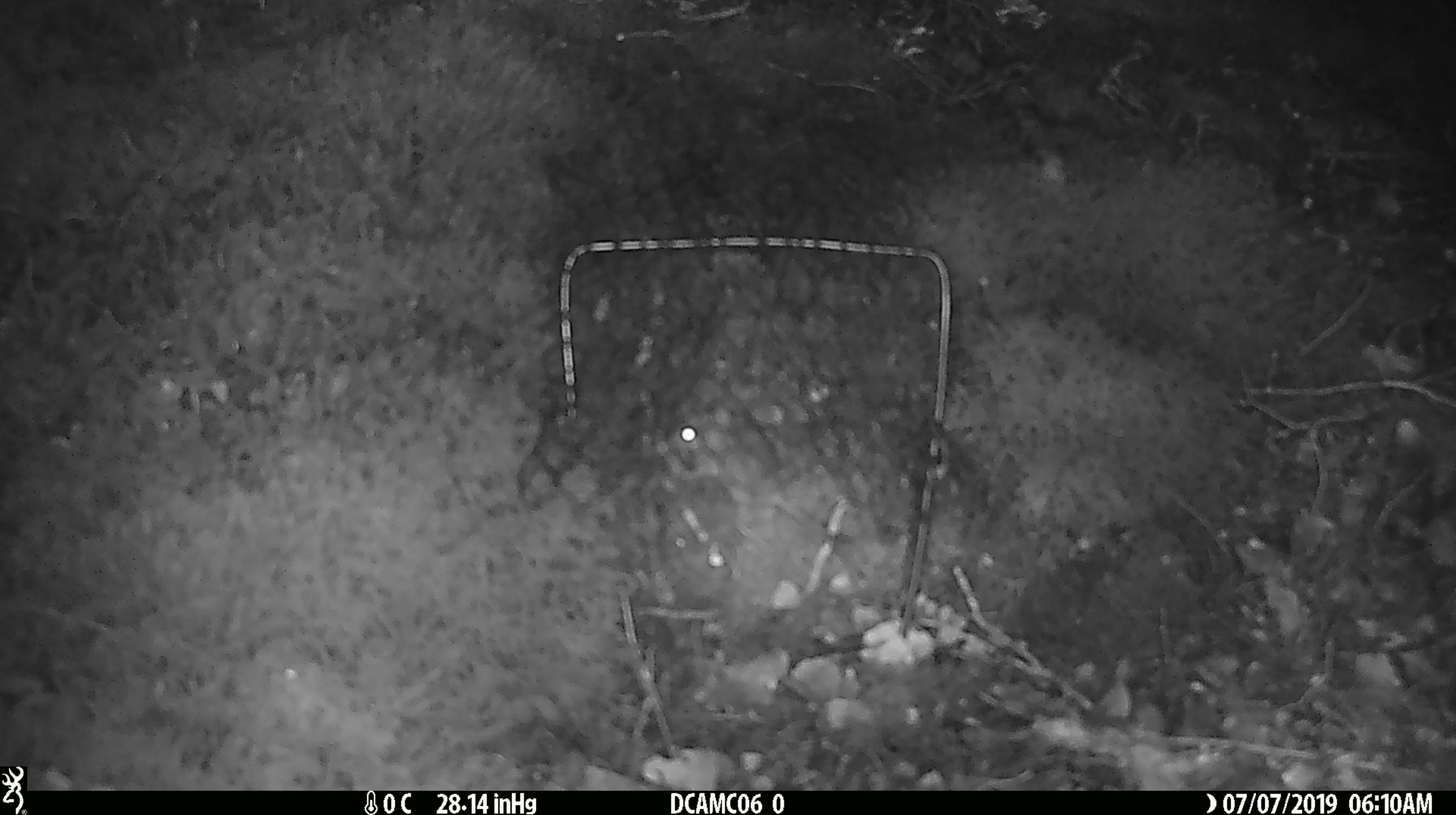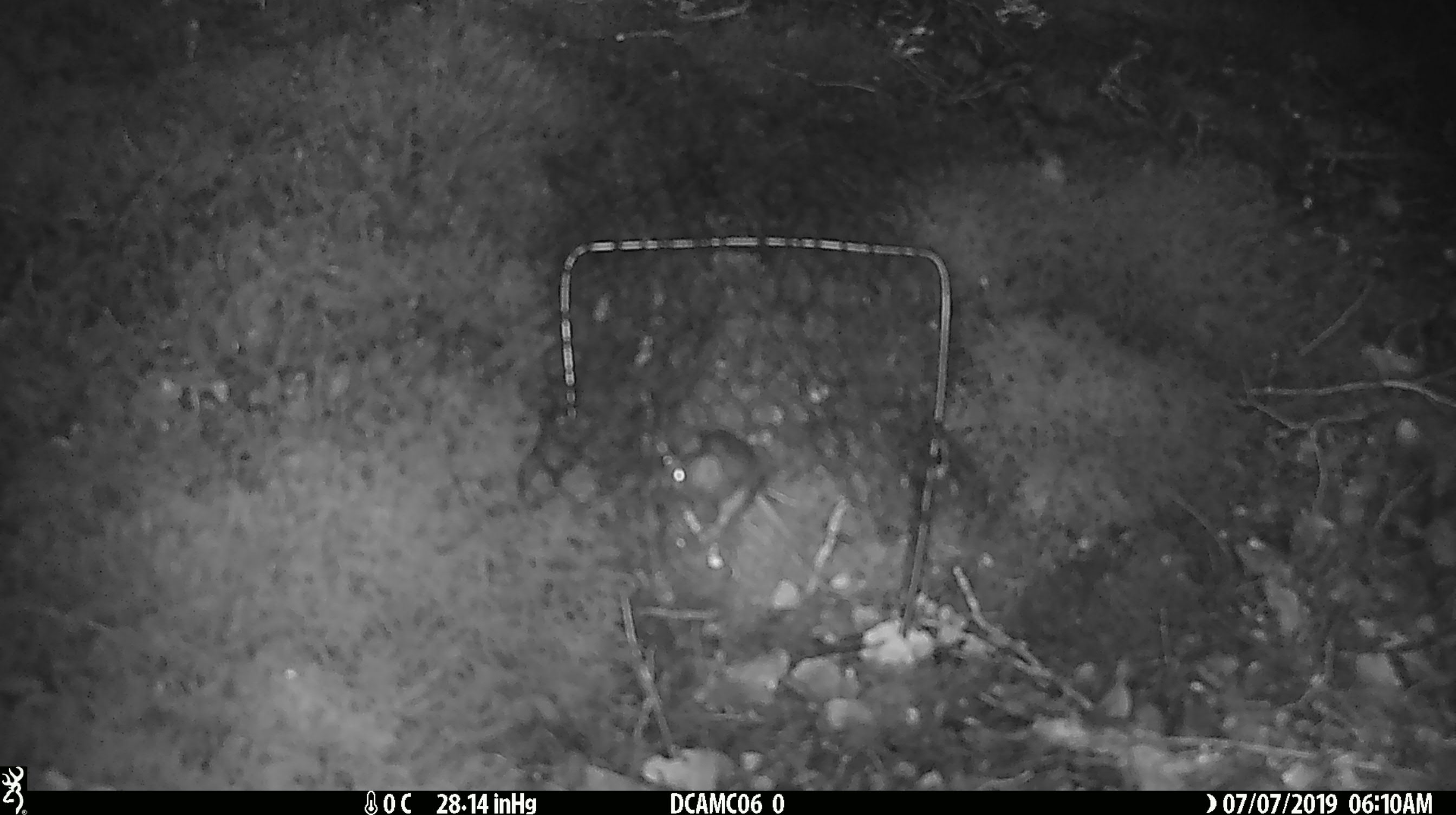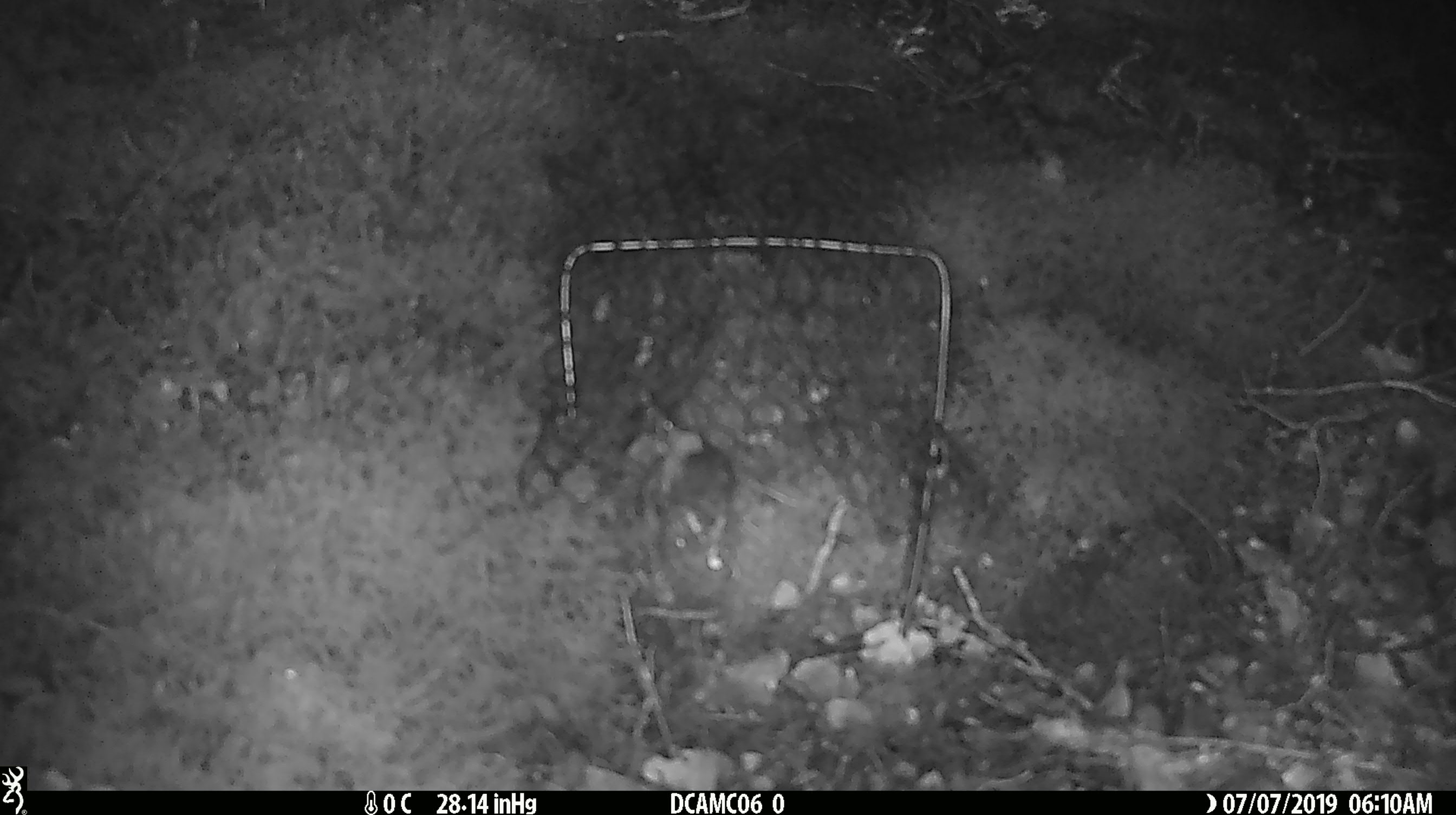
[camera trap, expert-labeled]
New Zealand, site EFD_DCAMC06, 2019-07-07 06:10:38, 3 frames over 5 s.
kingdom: Animalia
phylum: Chordata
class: Mammalia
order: Rodentia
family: Muridae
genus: Mus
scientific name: Mus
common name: mouse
Mouse (Mus).